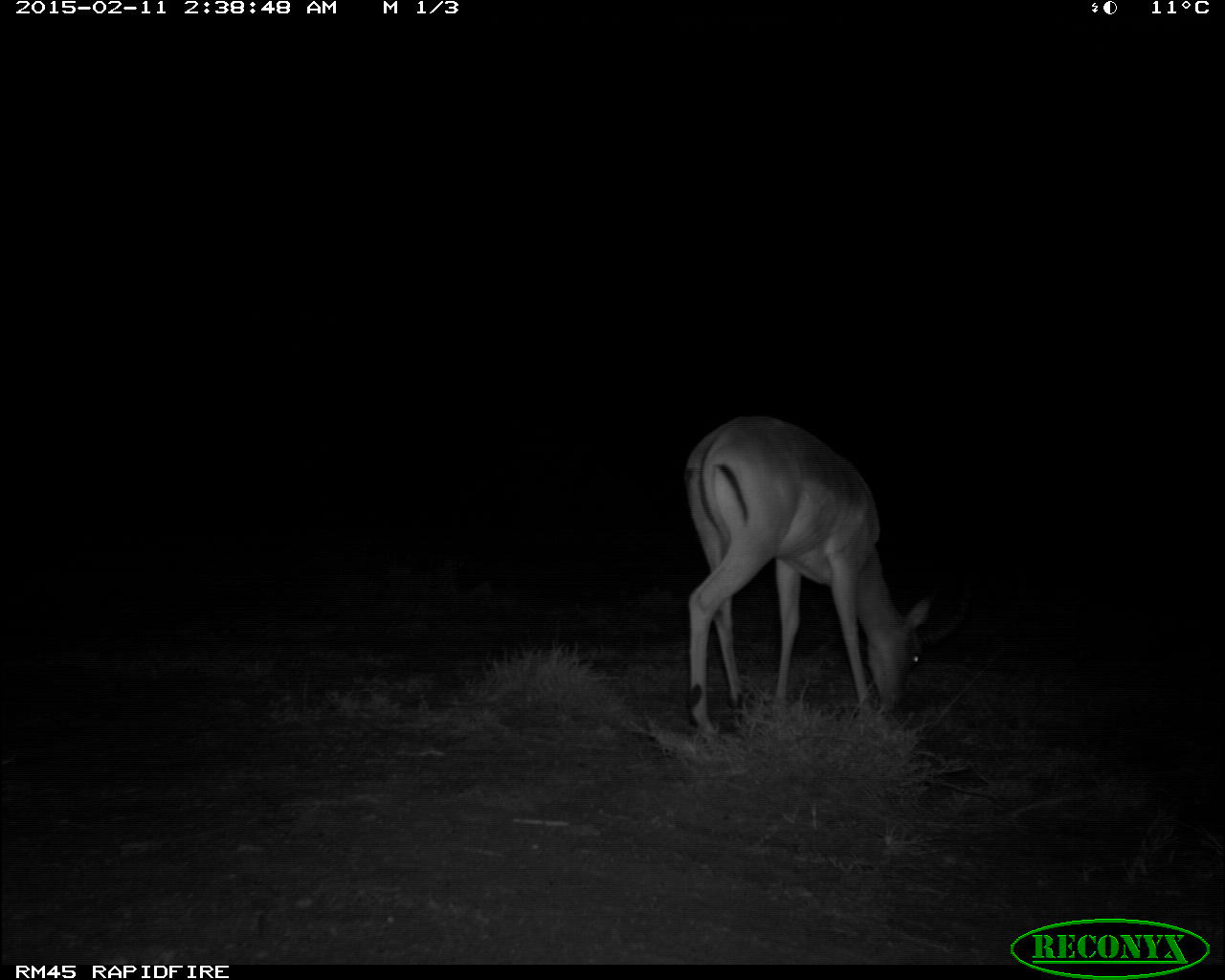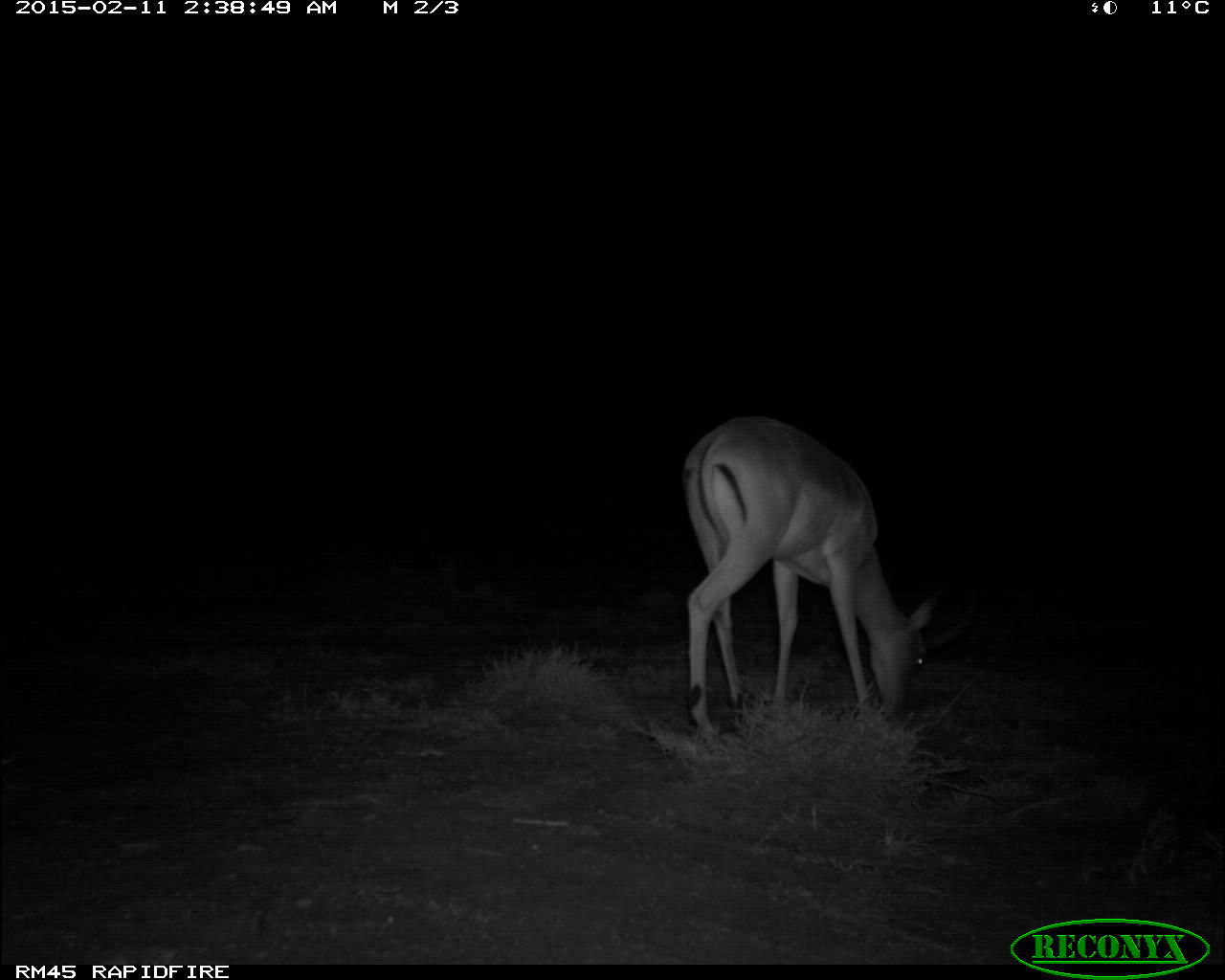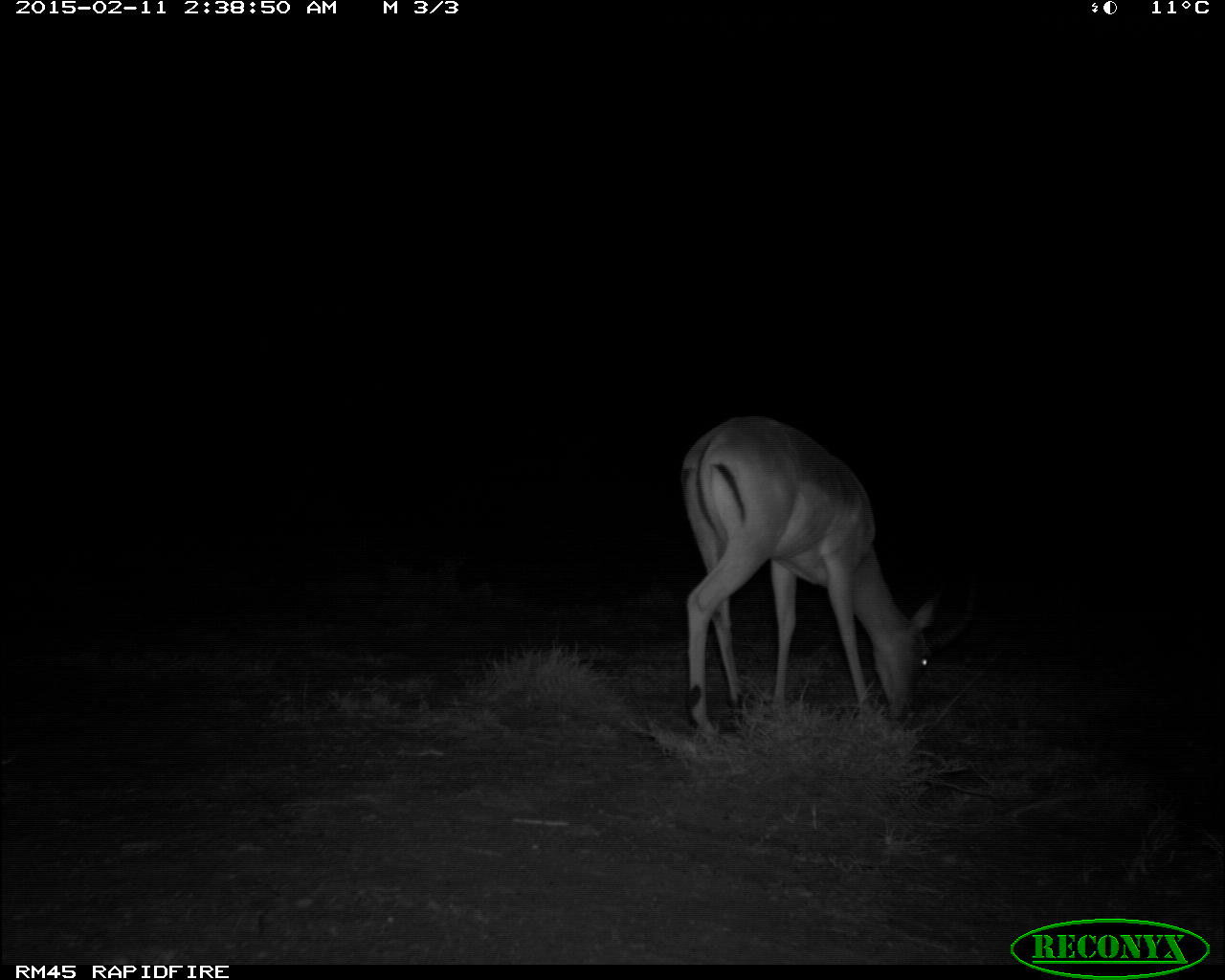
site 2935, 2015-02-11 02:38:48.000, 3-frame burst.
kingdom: Animalia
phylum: Chordata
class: Mammalia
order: Artiodactyla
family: Bovidae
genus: Aepyceros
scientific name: Aepyceros melampus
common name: impala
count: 2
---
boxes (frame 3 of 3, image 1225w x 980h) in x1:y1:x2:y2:
aepyceros melampus: 681:411:934:740